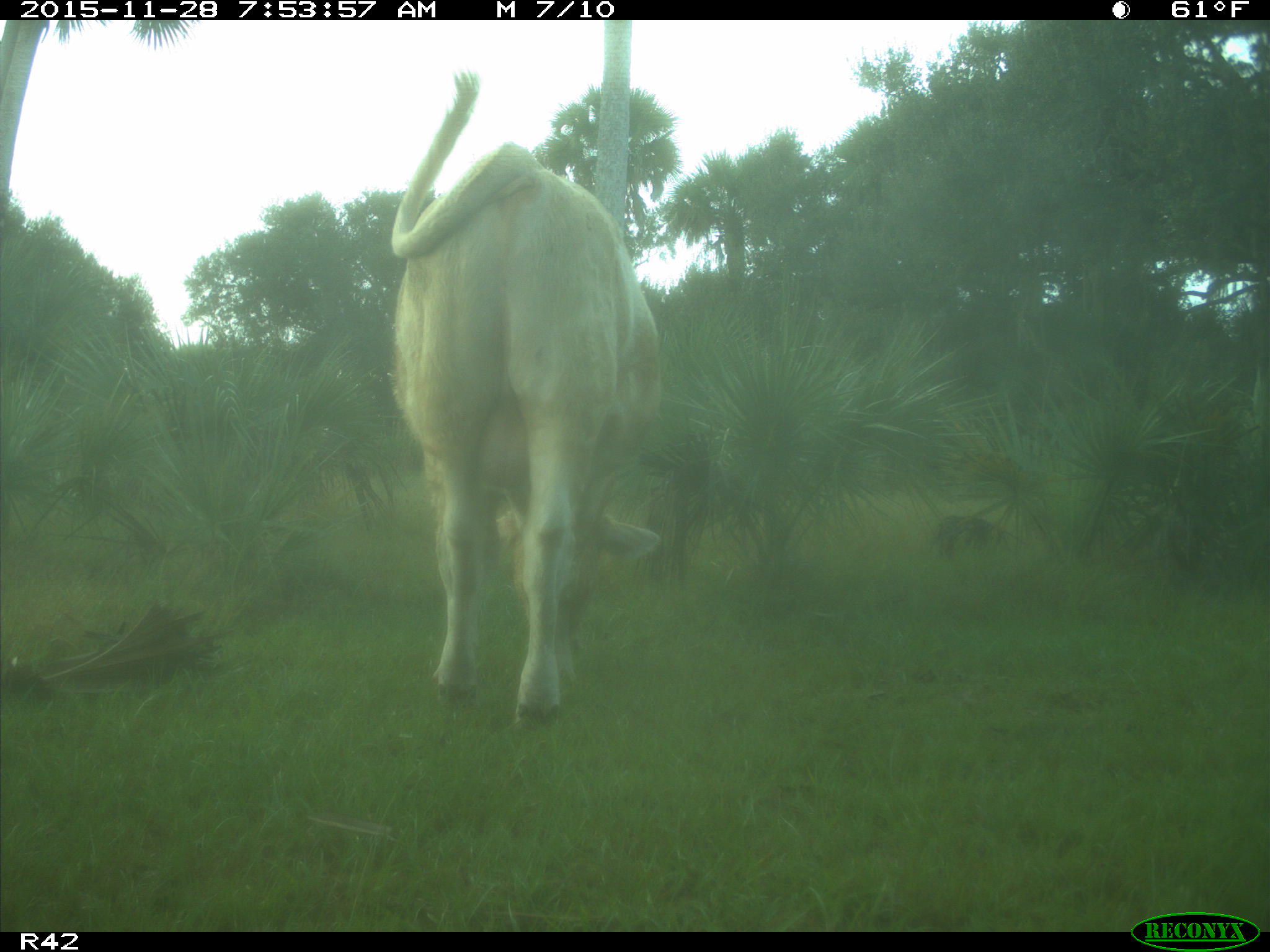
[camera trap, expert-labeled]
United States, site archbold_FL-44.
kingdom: Animalia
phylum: Chordata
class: Mammalia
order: Artiodactyla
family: Bovidae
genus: Bos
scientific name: Bos taurus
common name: domestic cow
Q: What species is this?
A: Bos taurus (domestic cow).